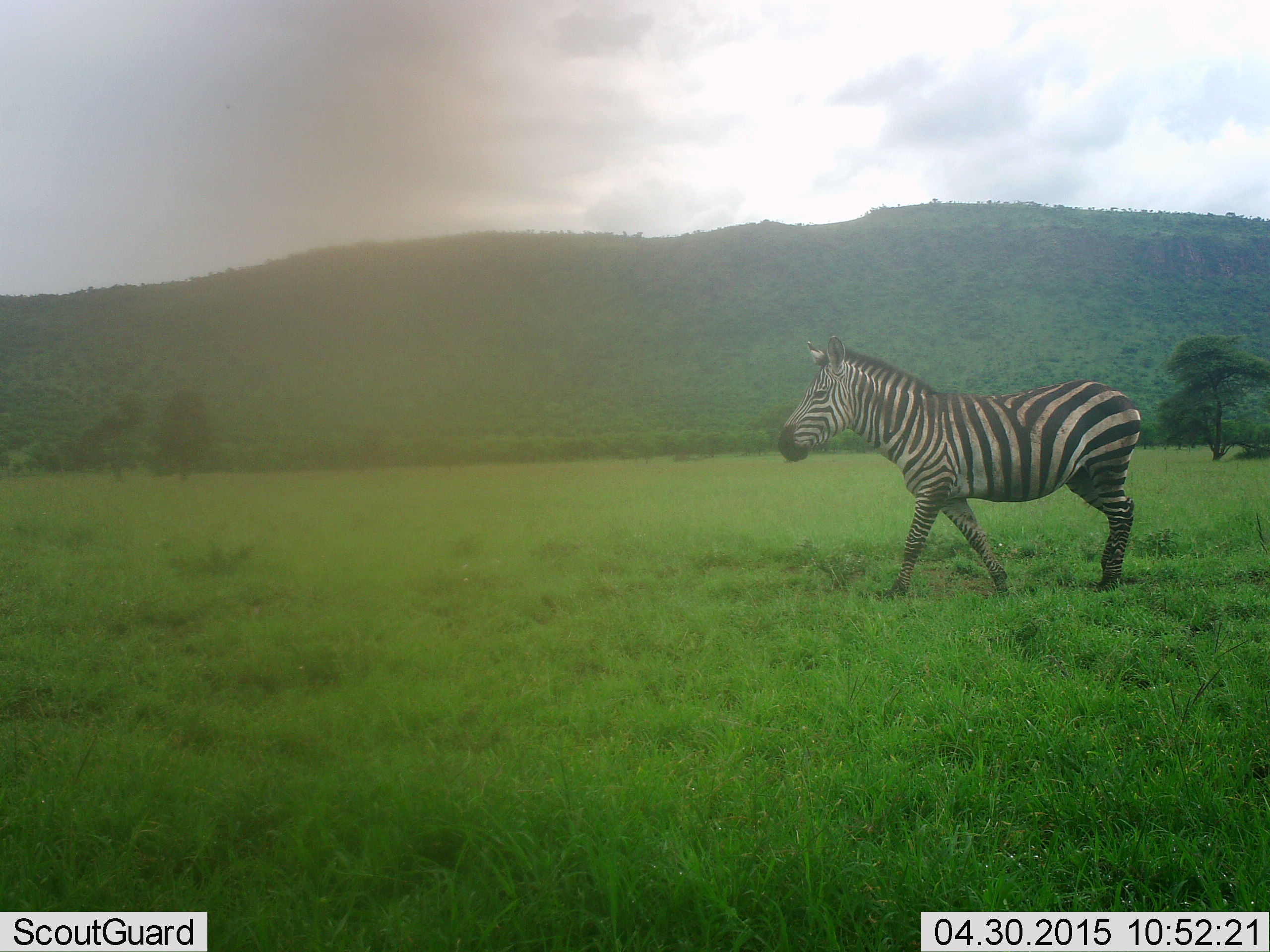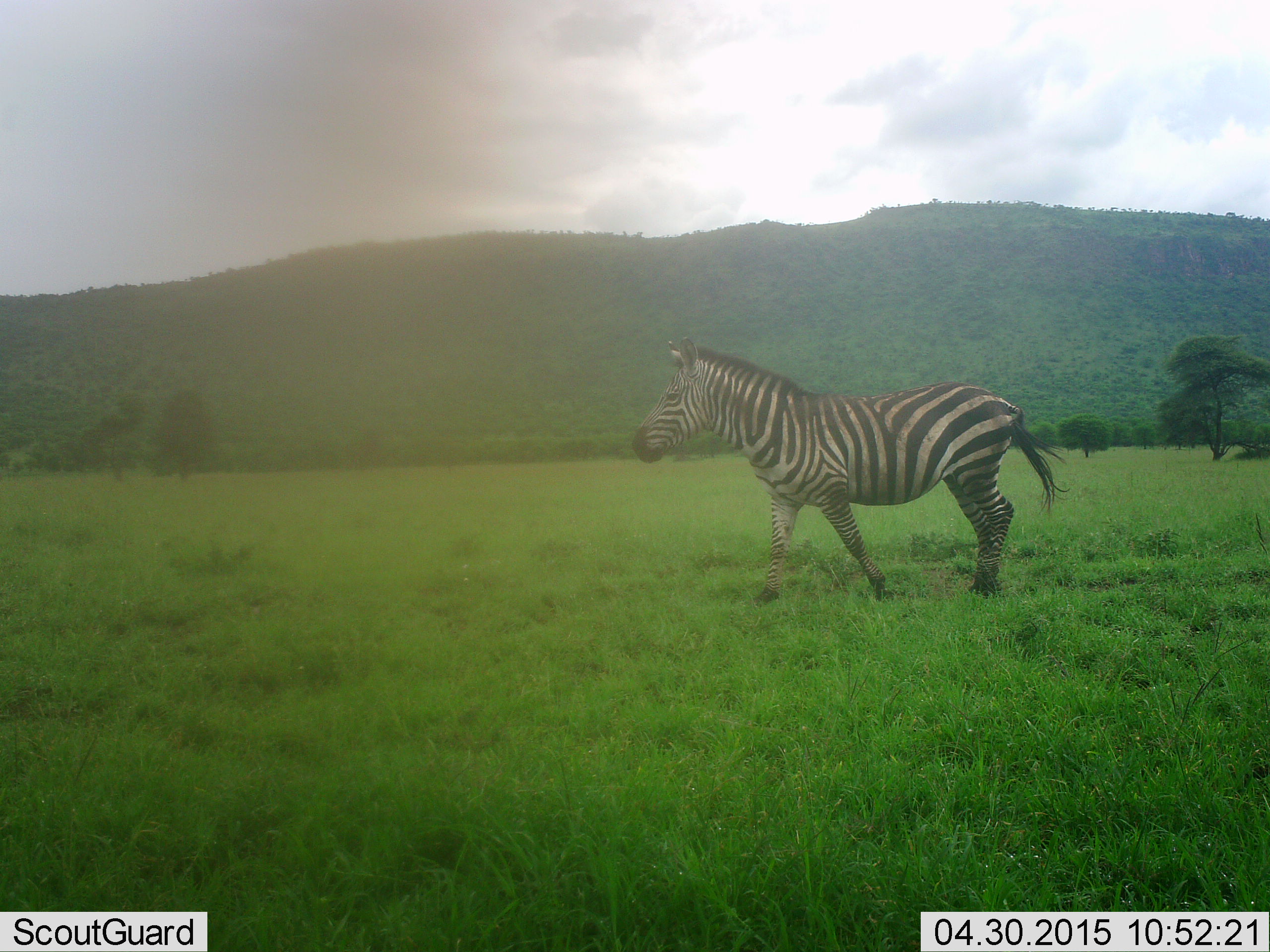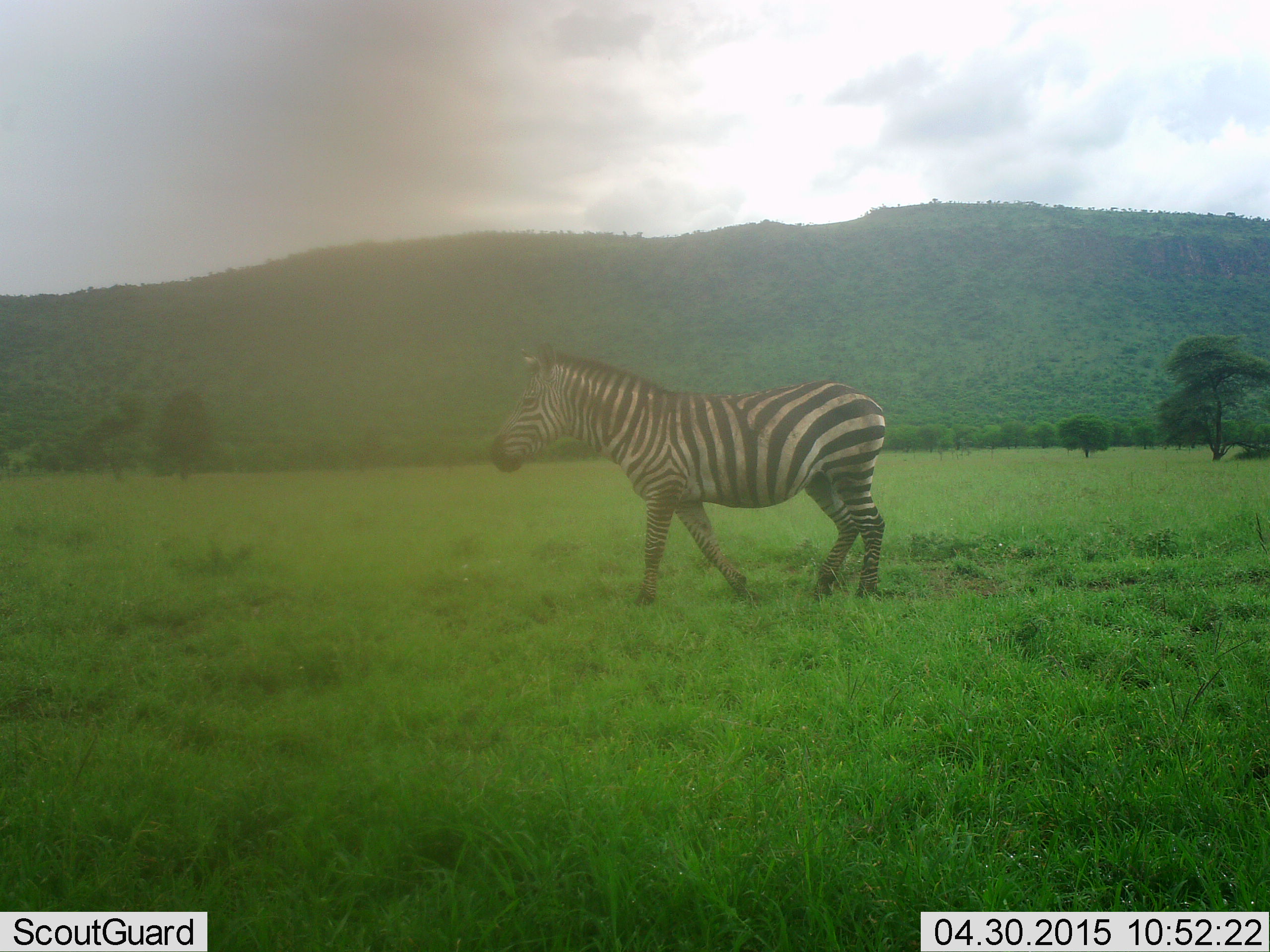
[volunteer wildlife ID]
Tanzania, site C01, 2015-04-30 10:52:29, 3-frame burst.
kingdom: Animalia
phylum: Chordata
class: Mammalia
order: Perissodactyla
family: Equidae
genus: Equus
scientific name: Equus quagga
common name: plains zebra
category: zebra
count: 1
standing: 0%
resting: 0%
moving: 100%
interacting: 0%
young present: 0%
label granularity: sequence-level